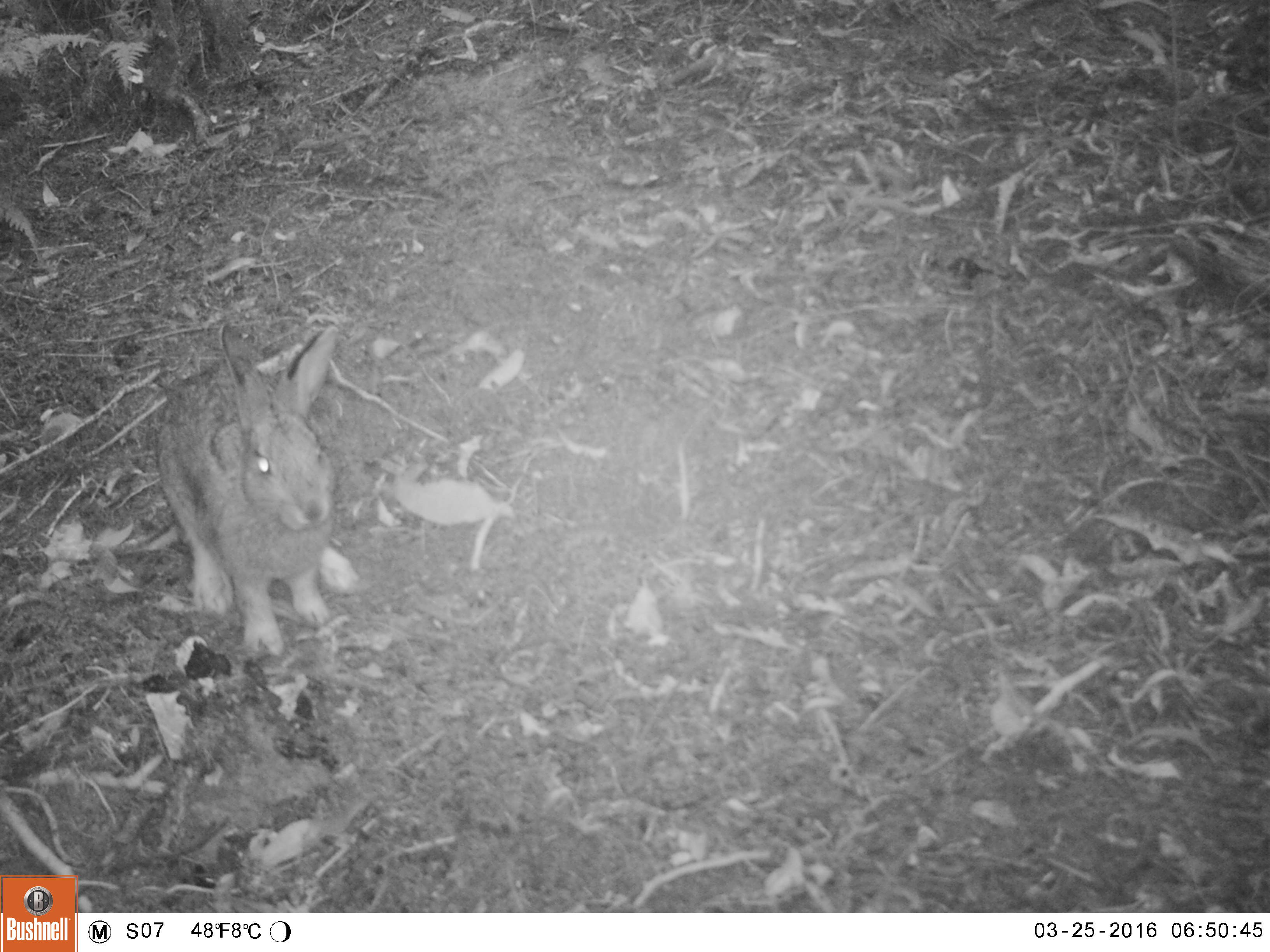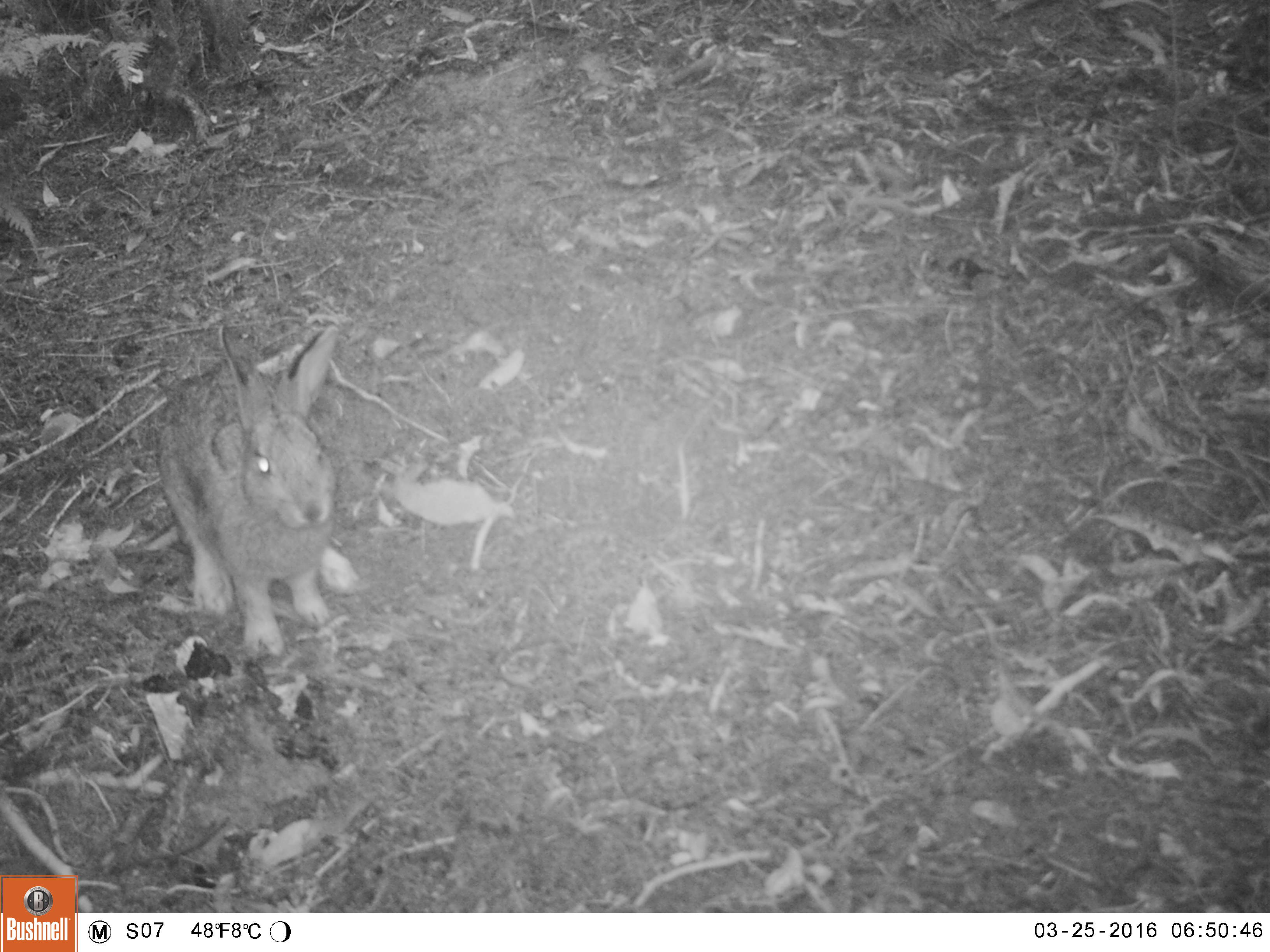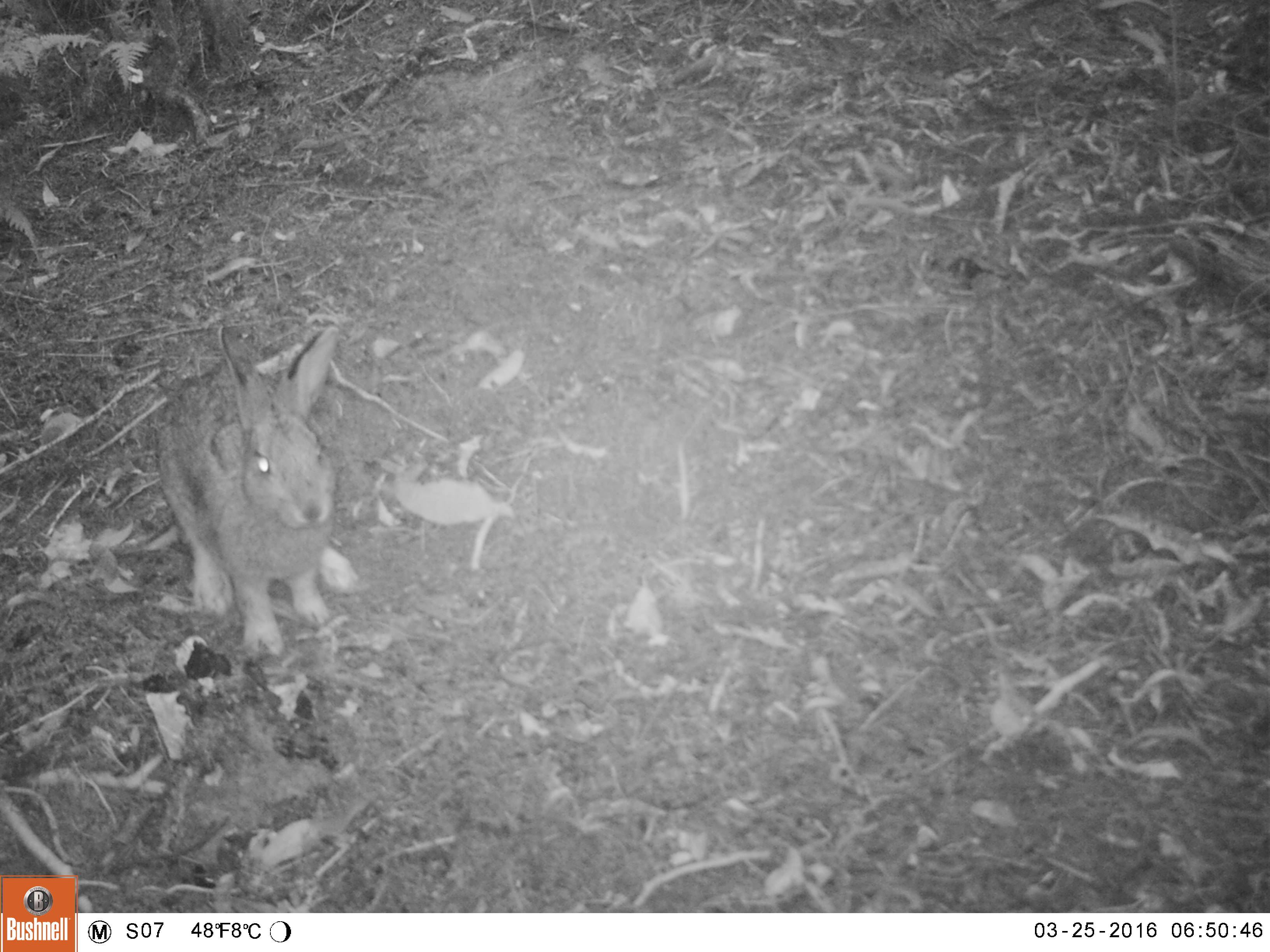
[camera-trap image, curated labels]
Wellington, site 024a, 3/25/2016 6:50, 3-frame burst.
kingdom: Animalia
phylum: Chordata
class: Mammalia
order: Lagomorpha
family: Leporidae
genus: Lepus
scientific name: Lepus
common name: hare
Hare (Lepus).